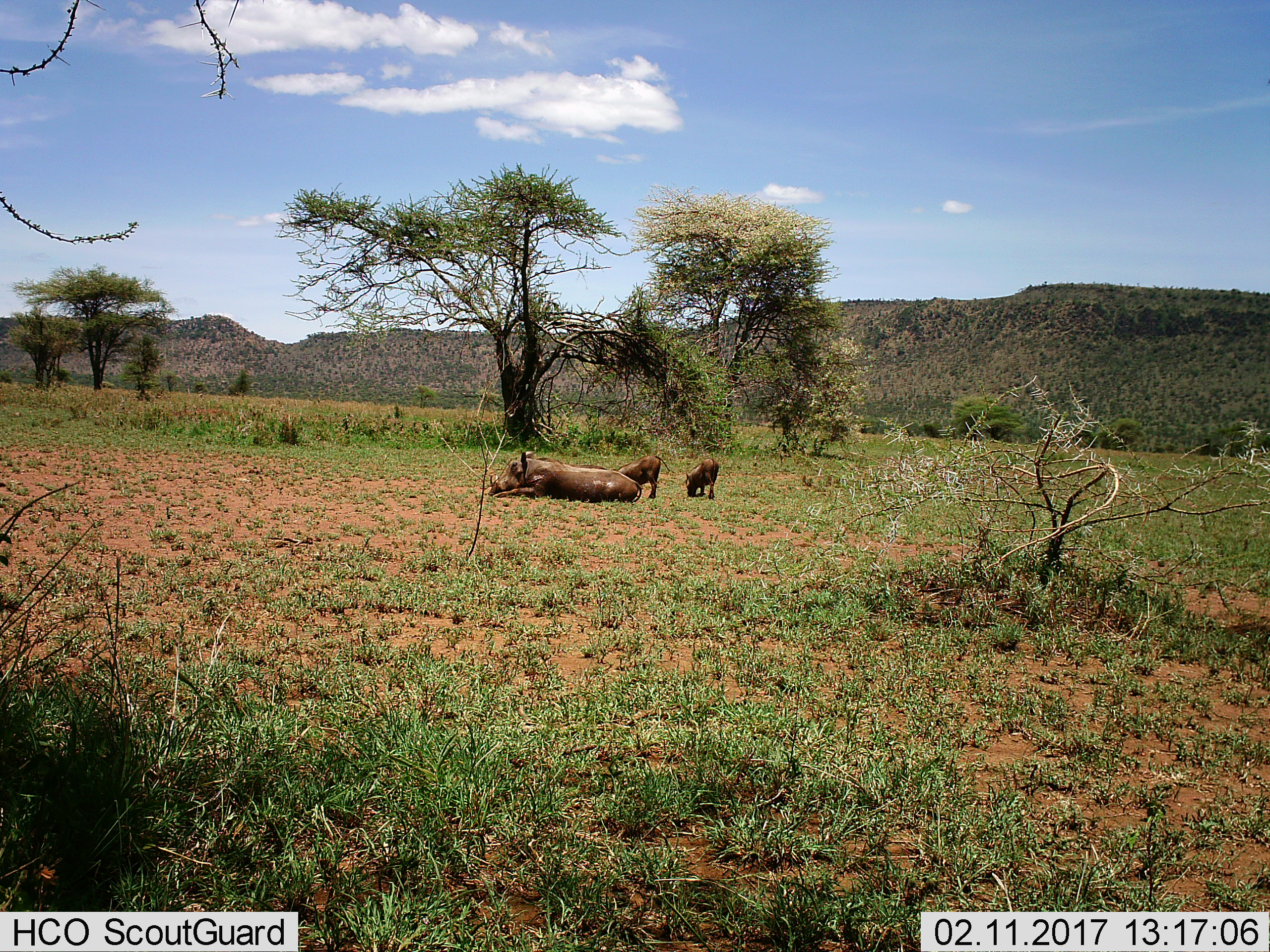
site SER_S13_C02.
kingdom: Animalia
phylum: Chordata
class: Mammalia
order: Artiodactyla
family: Suidae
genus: Phacochoerus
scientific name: Phacochoerus africanus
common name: warthog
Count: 3.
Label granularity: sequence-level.